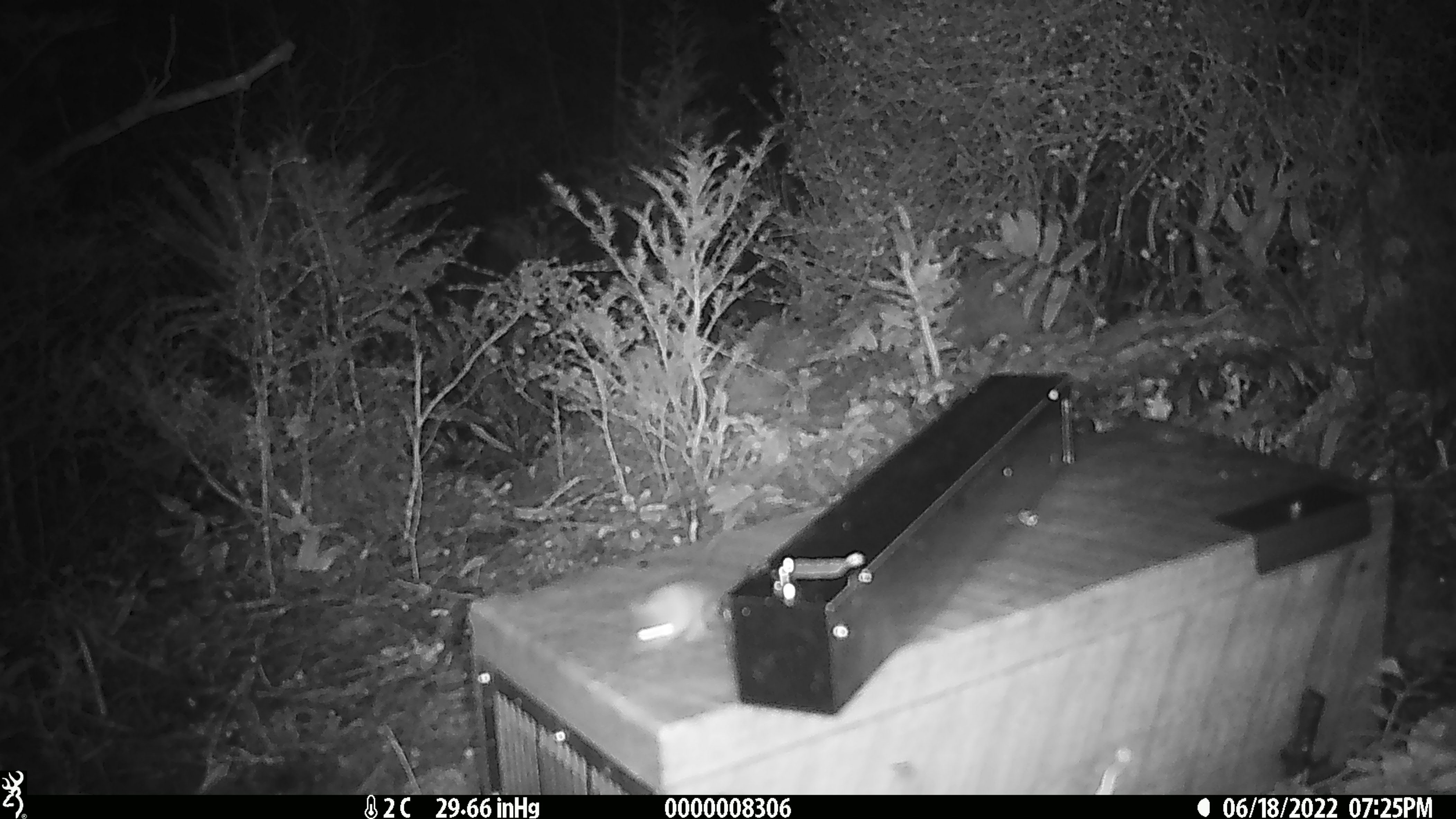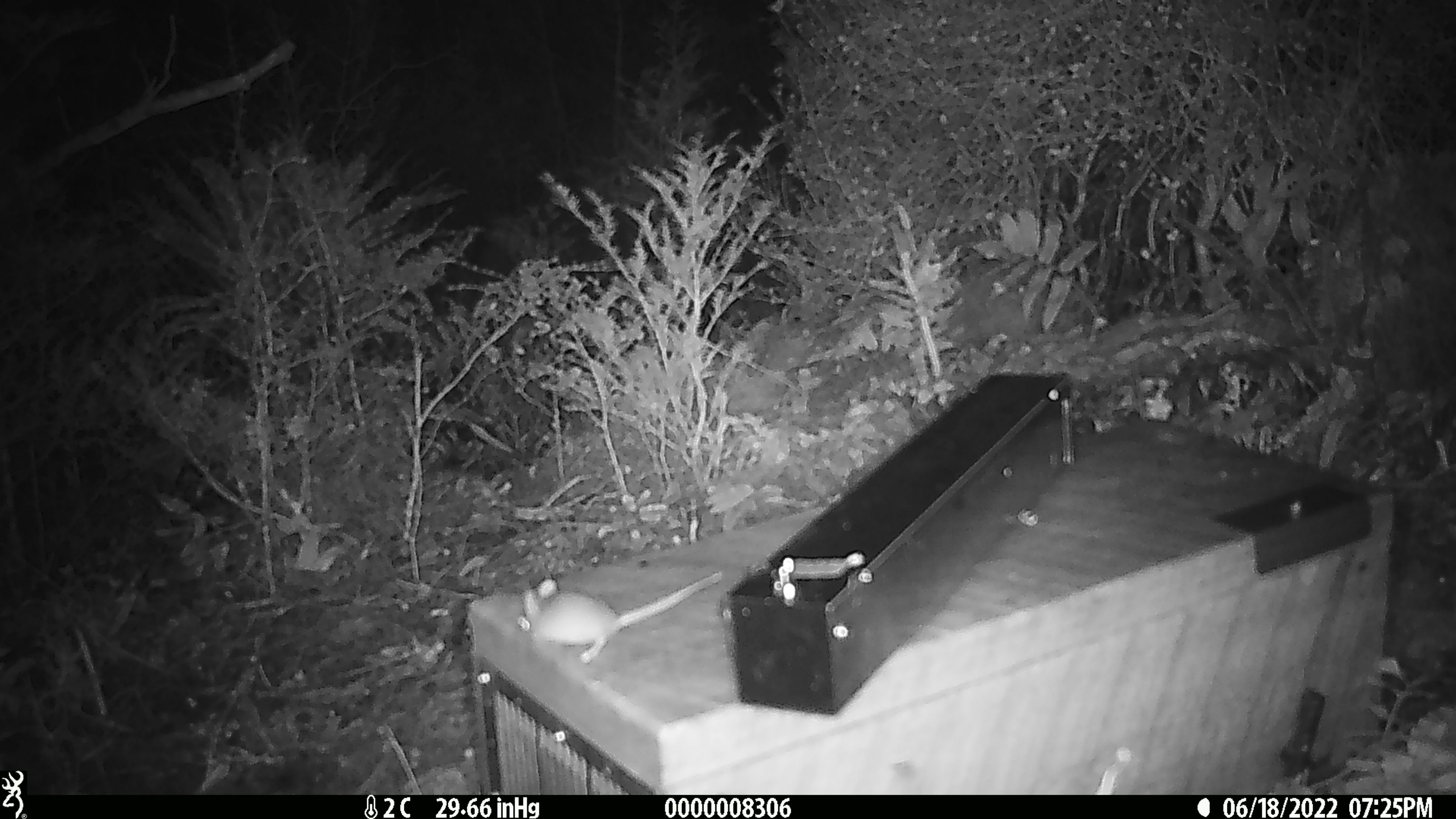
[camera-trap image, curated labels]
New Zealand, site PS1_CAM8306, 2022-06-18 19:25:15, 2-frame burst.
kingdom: Animalia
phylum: Chordata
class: Mammalia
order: Rodentia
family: Muridae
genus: Mus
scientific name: Mus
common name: mouse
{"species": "mouse (Mus)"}